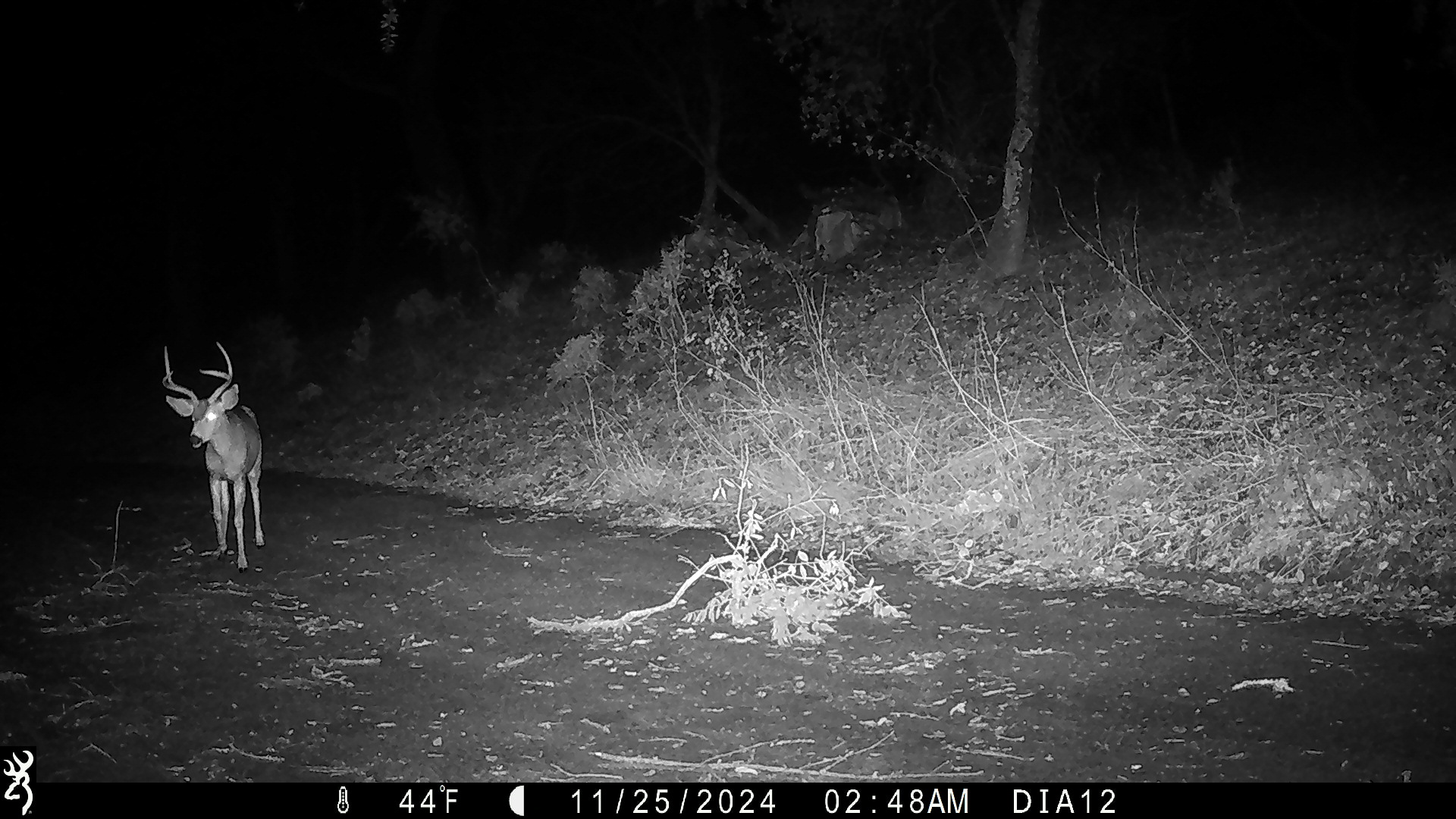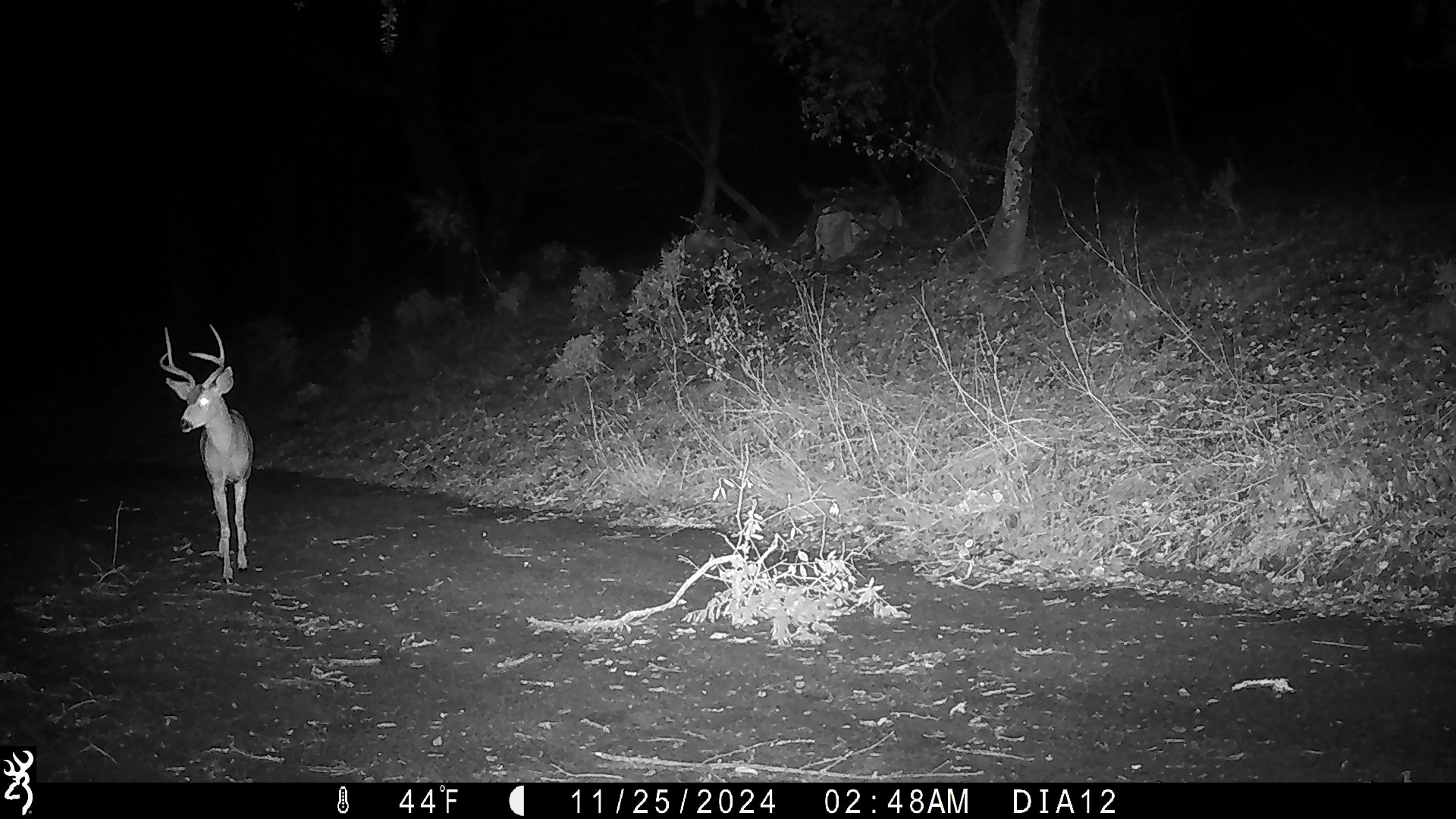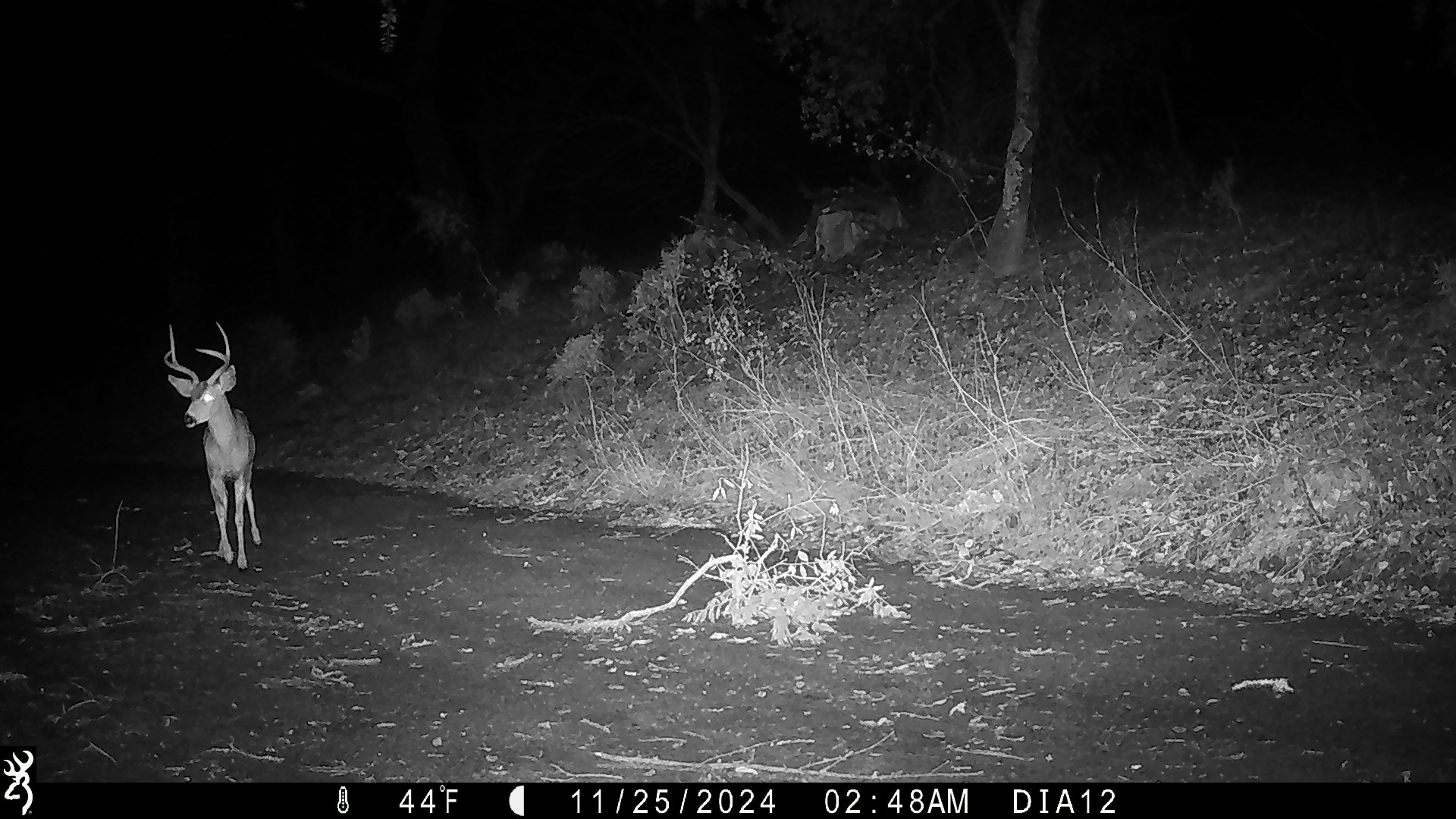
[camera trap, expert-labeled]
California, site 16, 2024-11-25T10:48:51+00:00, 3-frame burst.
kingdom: Animalia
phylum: Chordata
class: Mammalia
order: Artiodactyla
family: Cervidae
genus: Odocoileus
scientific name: Odocoileus hemionus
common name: mule deer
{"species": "mule deer (Odocoileus hemionus)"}